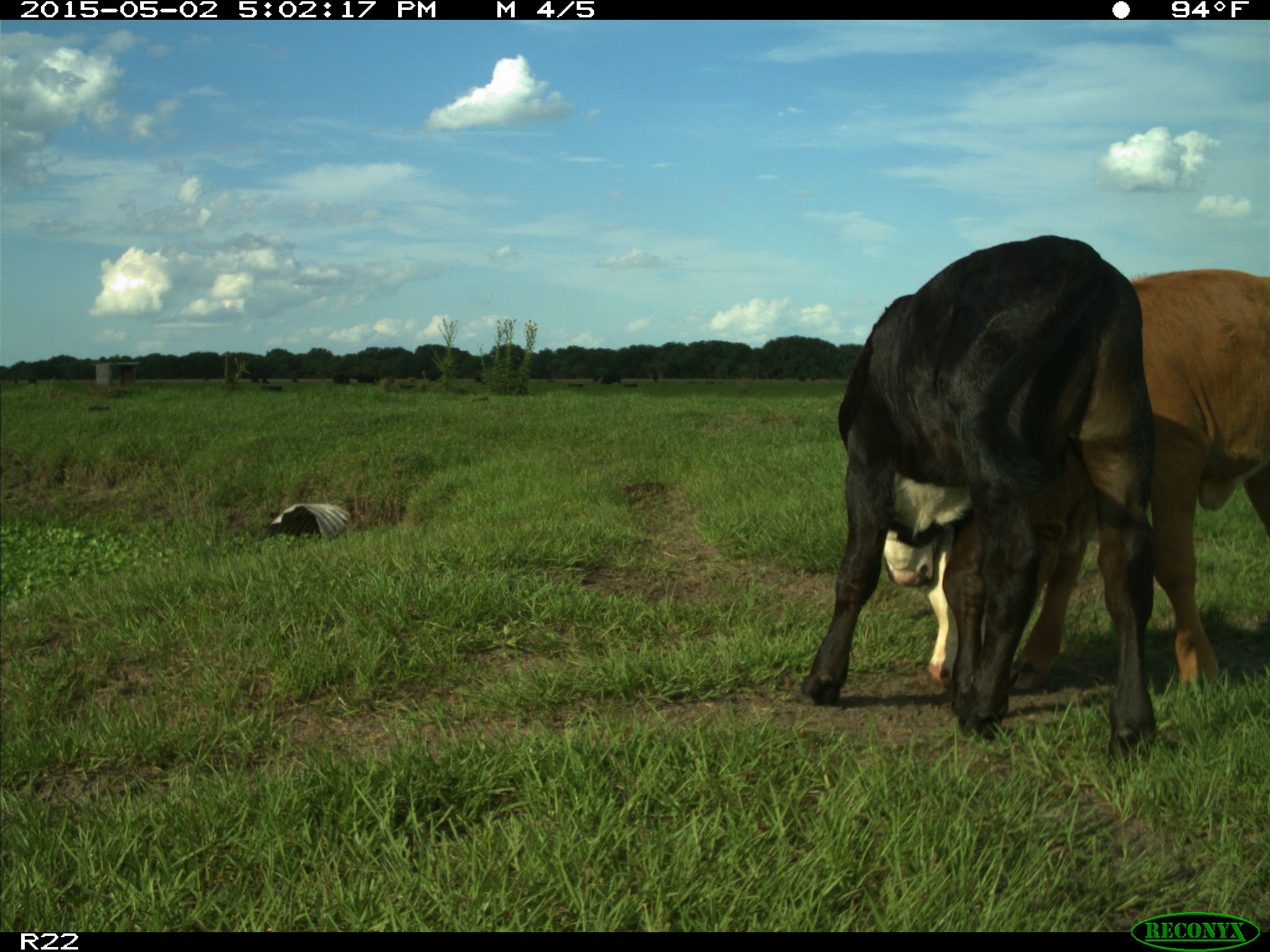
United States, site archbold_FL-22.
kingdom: Animalia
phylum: Chordata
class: Mammalia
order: Artiodactyla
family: Bovidae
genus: Bos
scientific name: Bos taurus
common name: domestic cow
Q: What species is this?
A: Bos taurus (domestic cow).